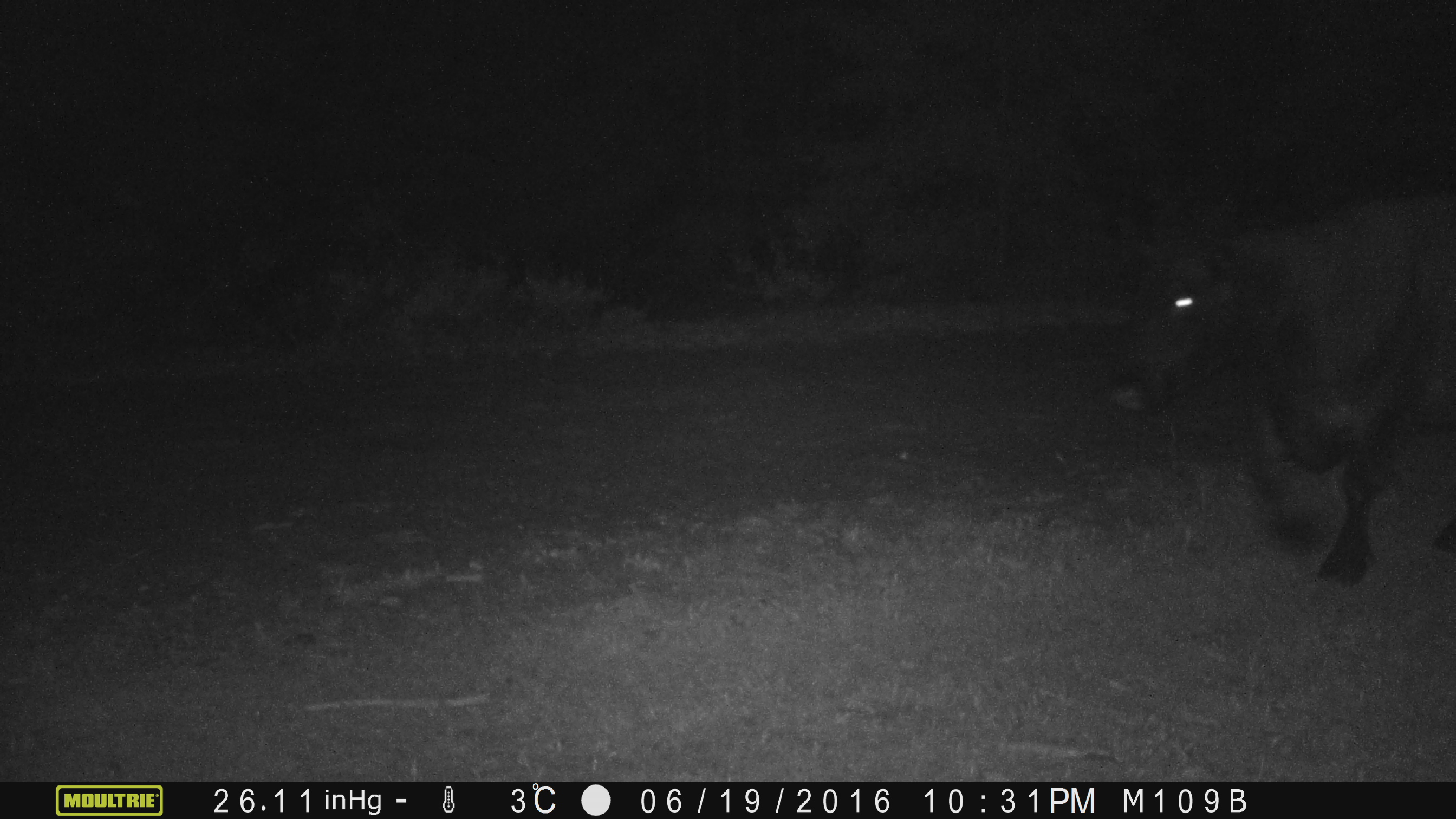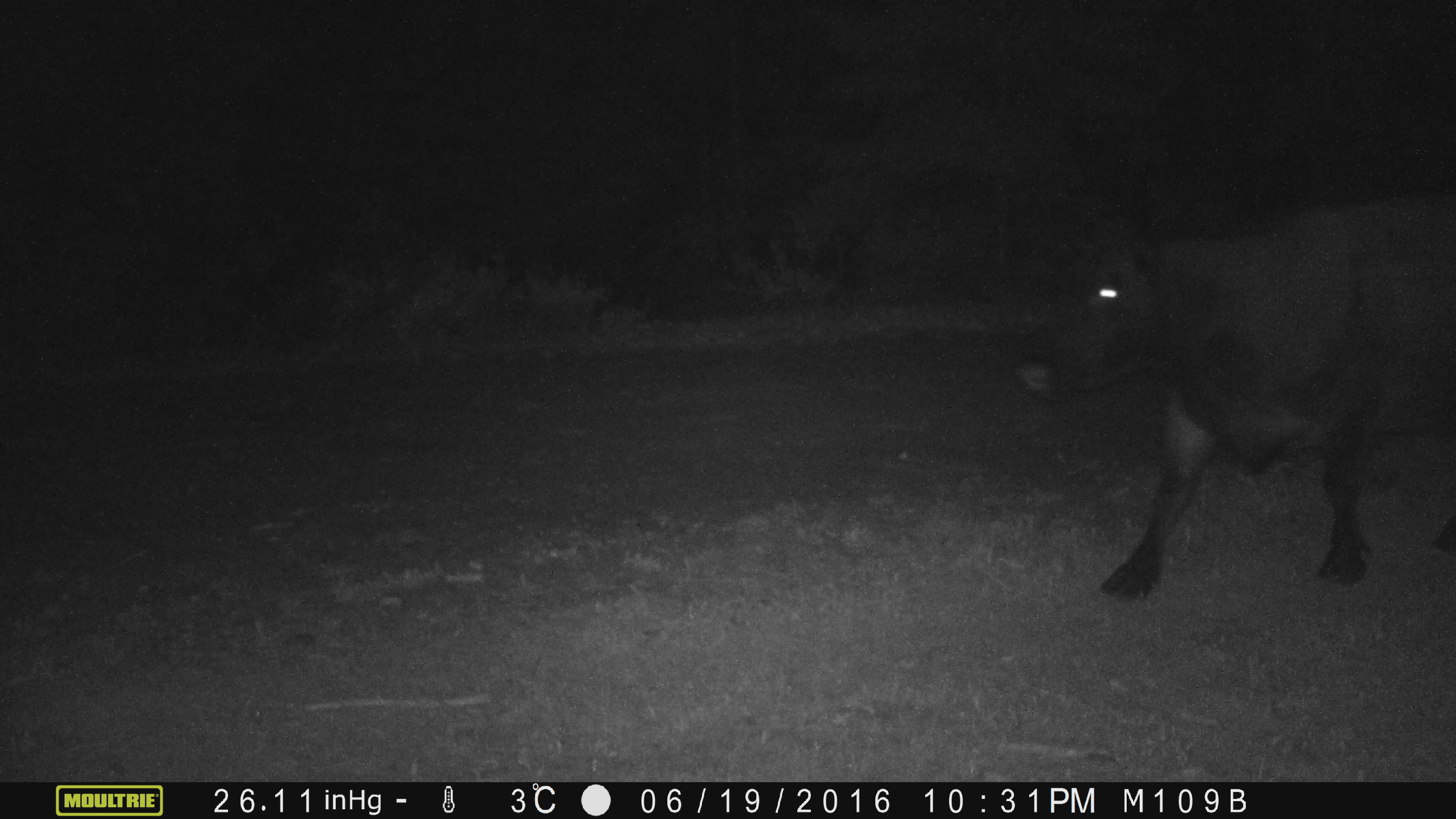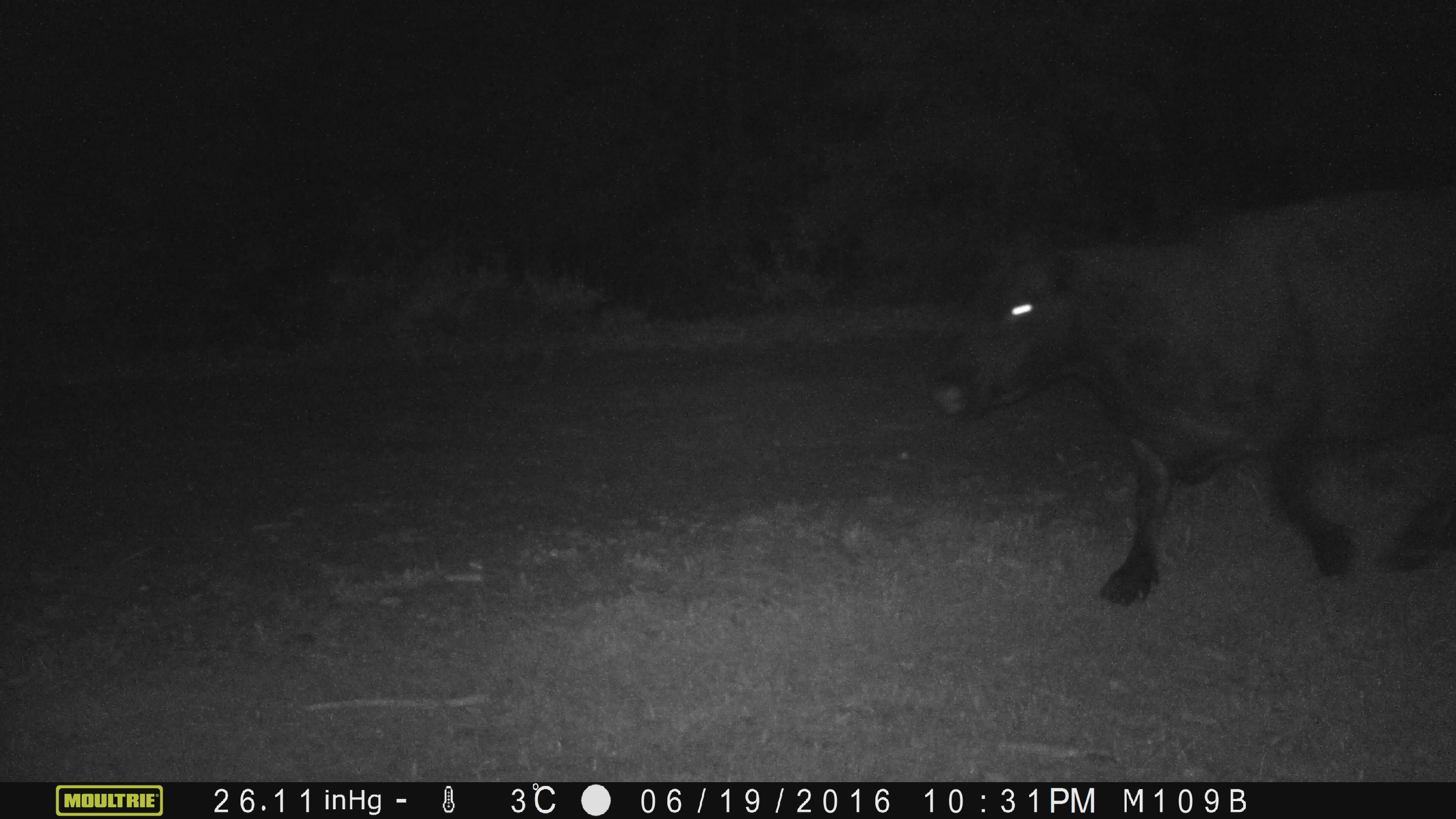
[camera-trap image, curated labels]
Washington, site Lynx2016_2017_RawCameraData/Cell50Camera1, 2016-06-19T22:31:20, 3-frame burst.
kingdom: Animalia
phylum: Chordata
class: Mammalia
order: Artiodactyla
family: Bovidae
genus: Bos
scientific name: Bos taurus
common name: domestic cattle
Domestic cattle (Bos taurus). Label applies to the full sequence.